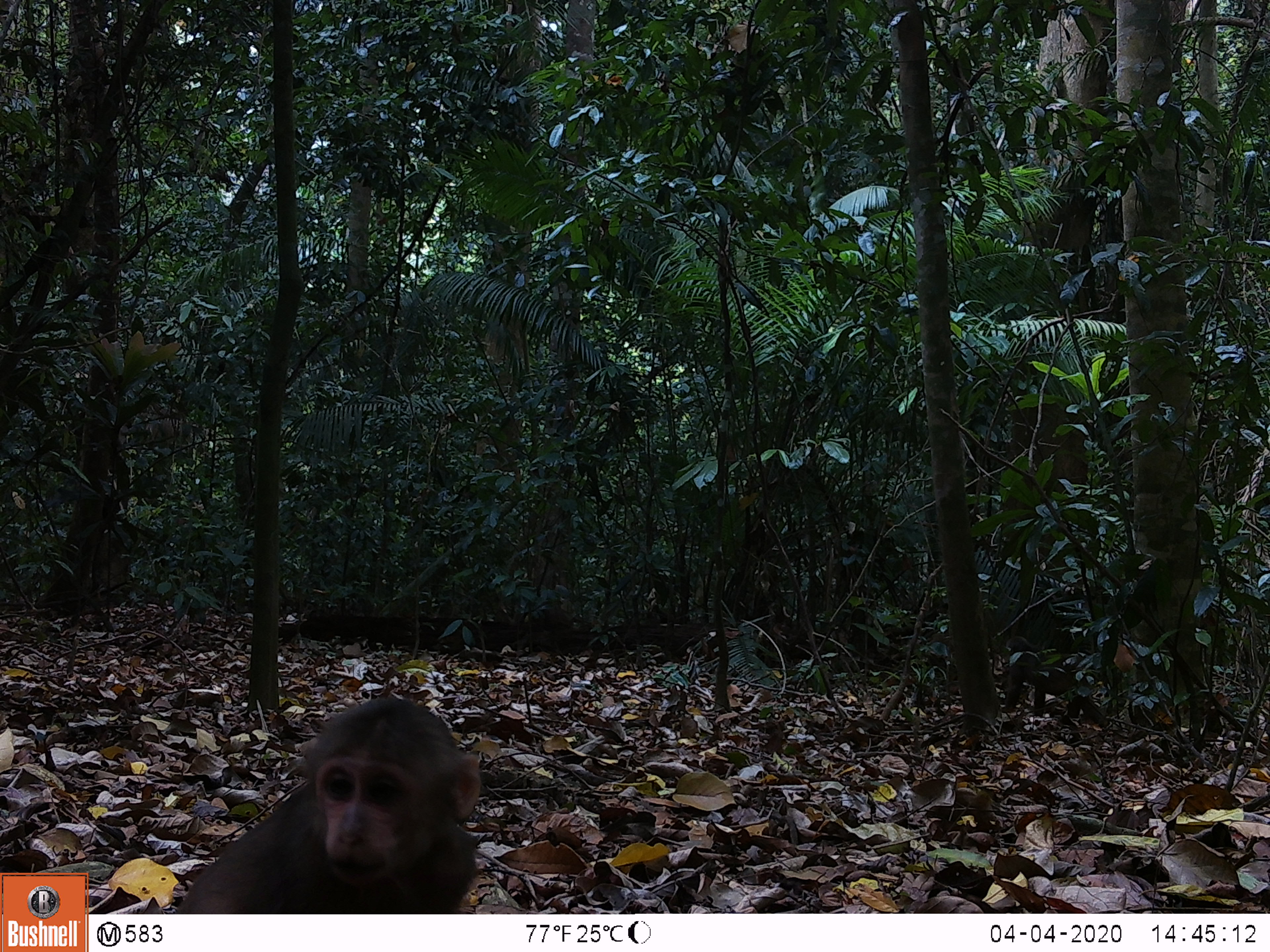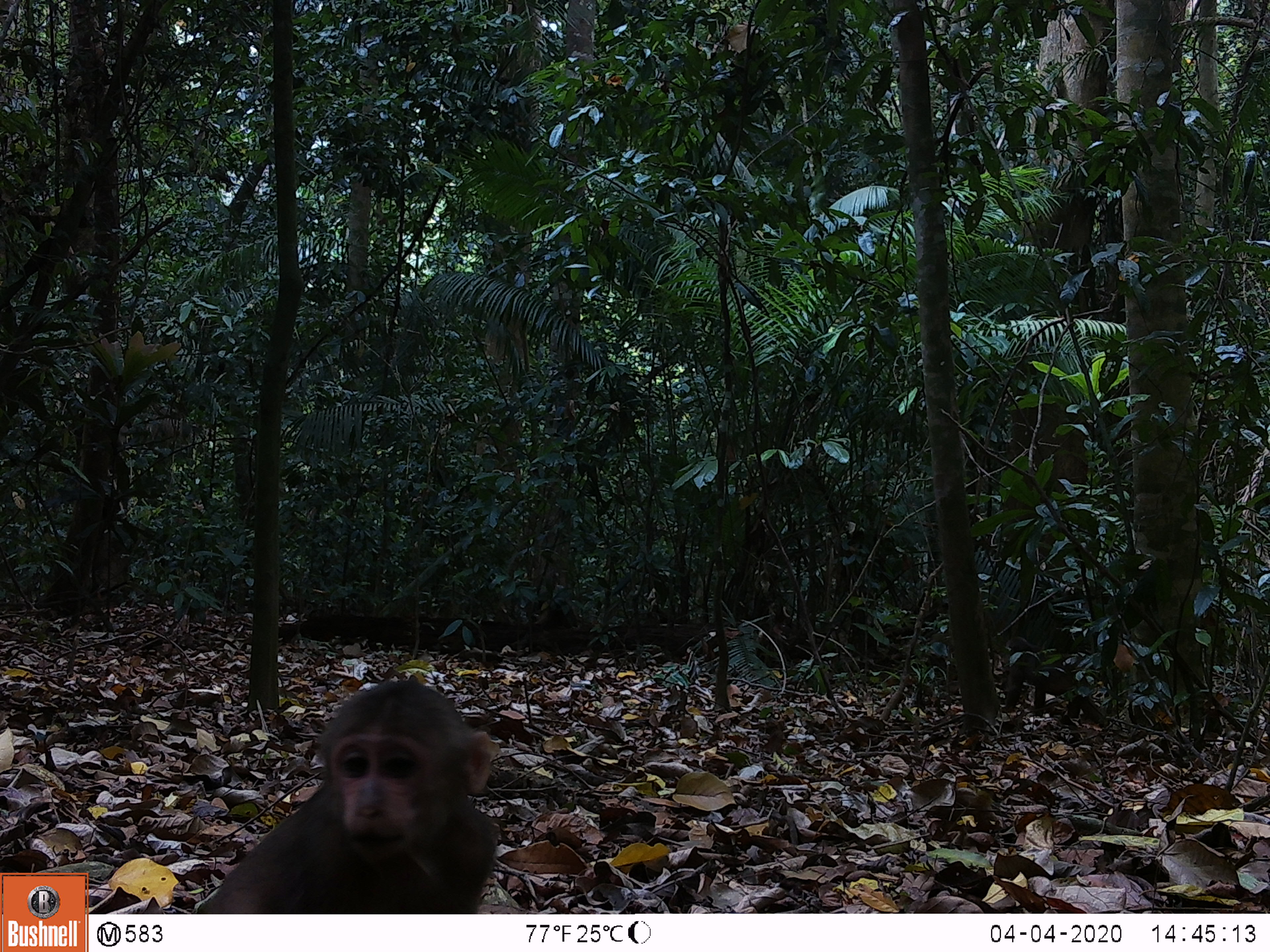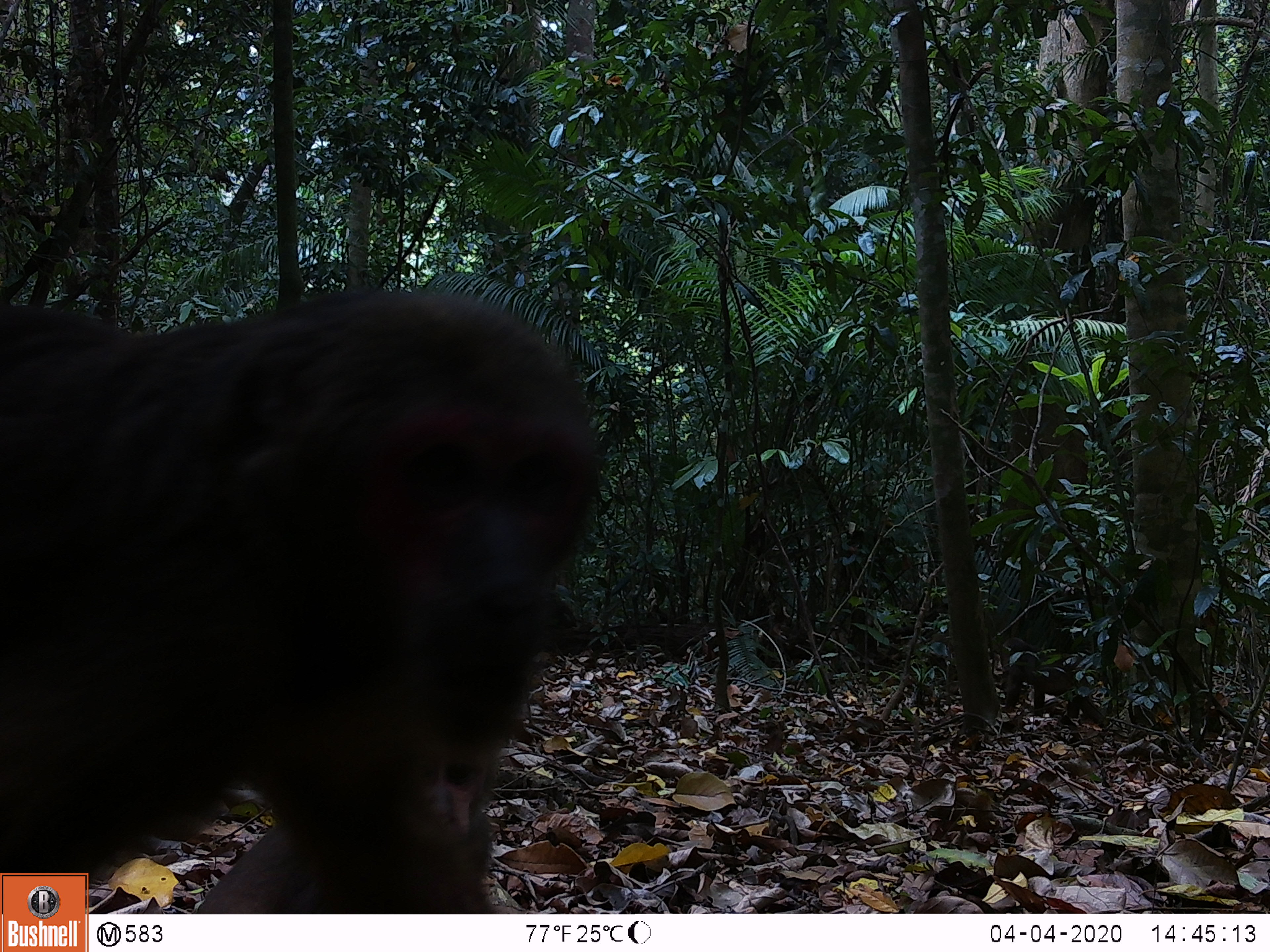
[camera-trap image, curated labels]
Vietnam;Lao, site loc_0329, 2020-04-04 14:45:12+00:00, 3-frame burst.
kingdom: Animalia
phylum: Chordata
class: Mammalia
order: Primates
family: Cercopithecidae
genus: Macaca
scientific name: Macaca arctoides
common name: stump-tailed macaque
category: stump tailed macaque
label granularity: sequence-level